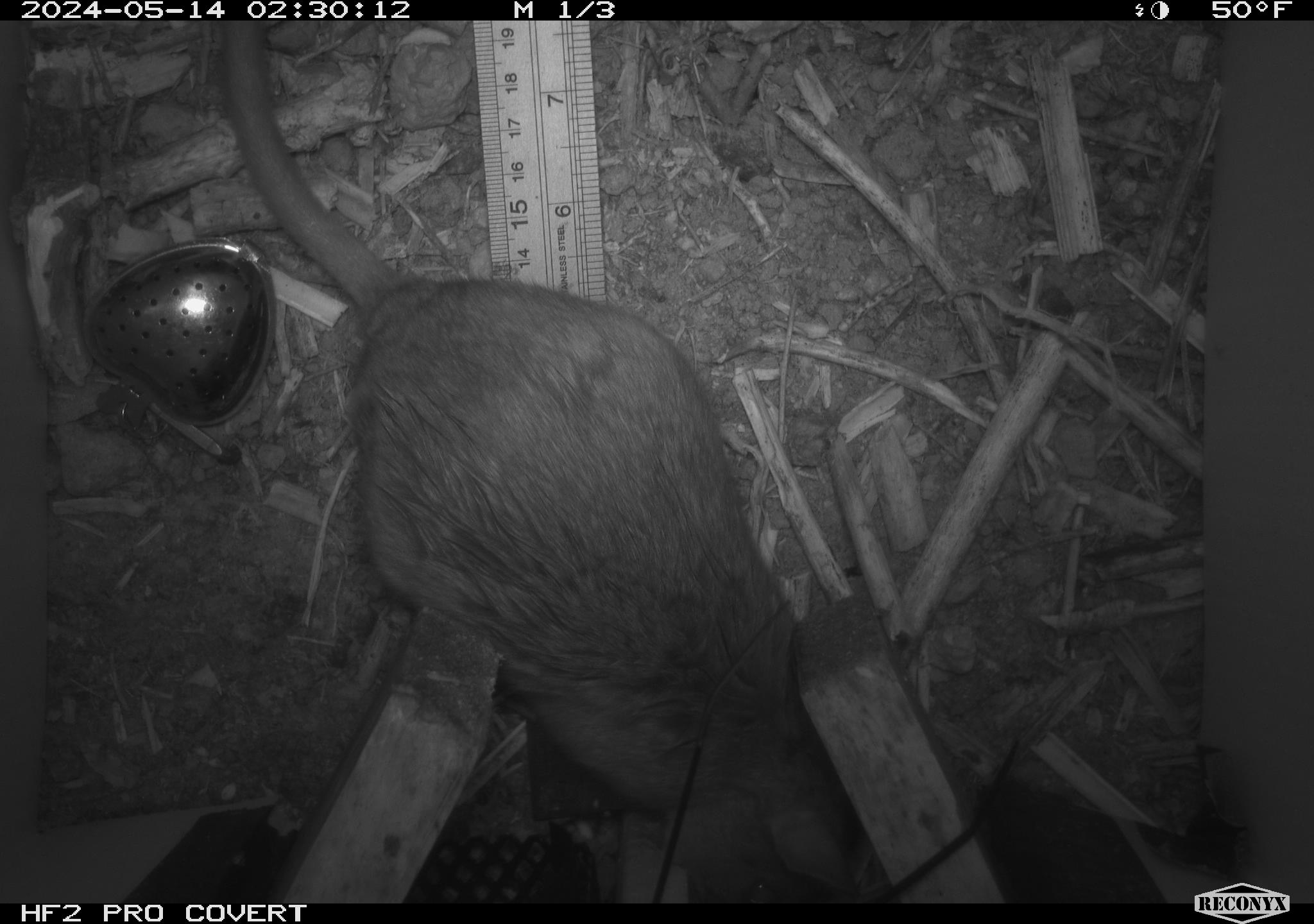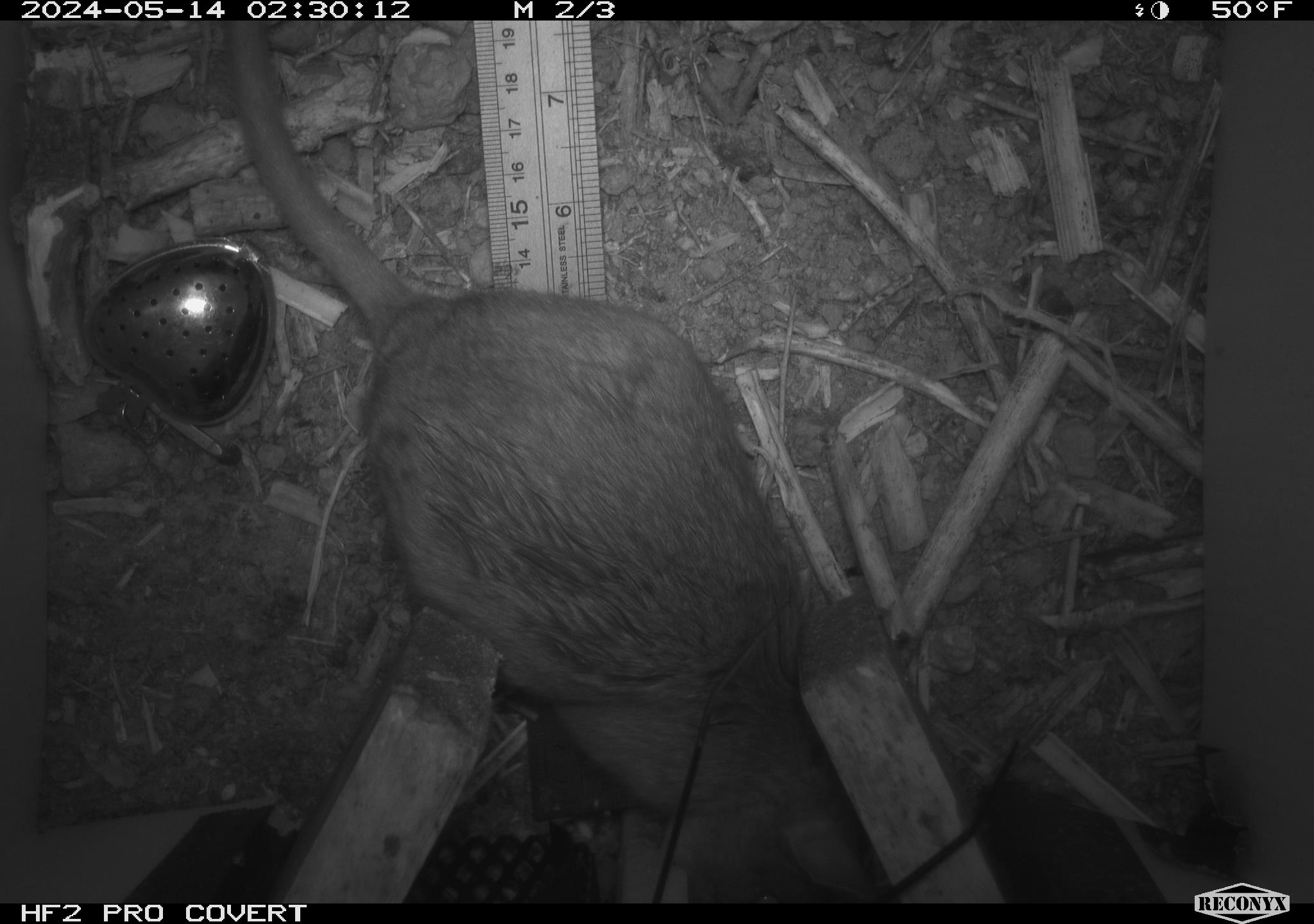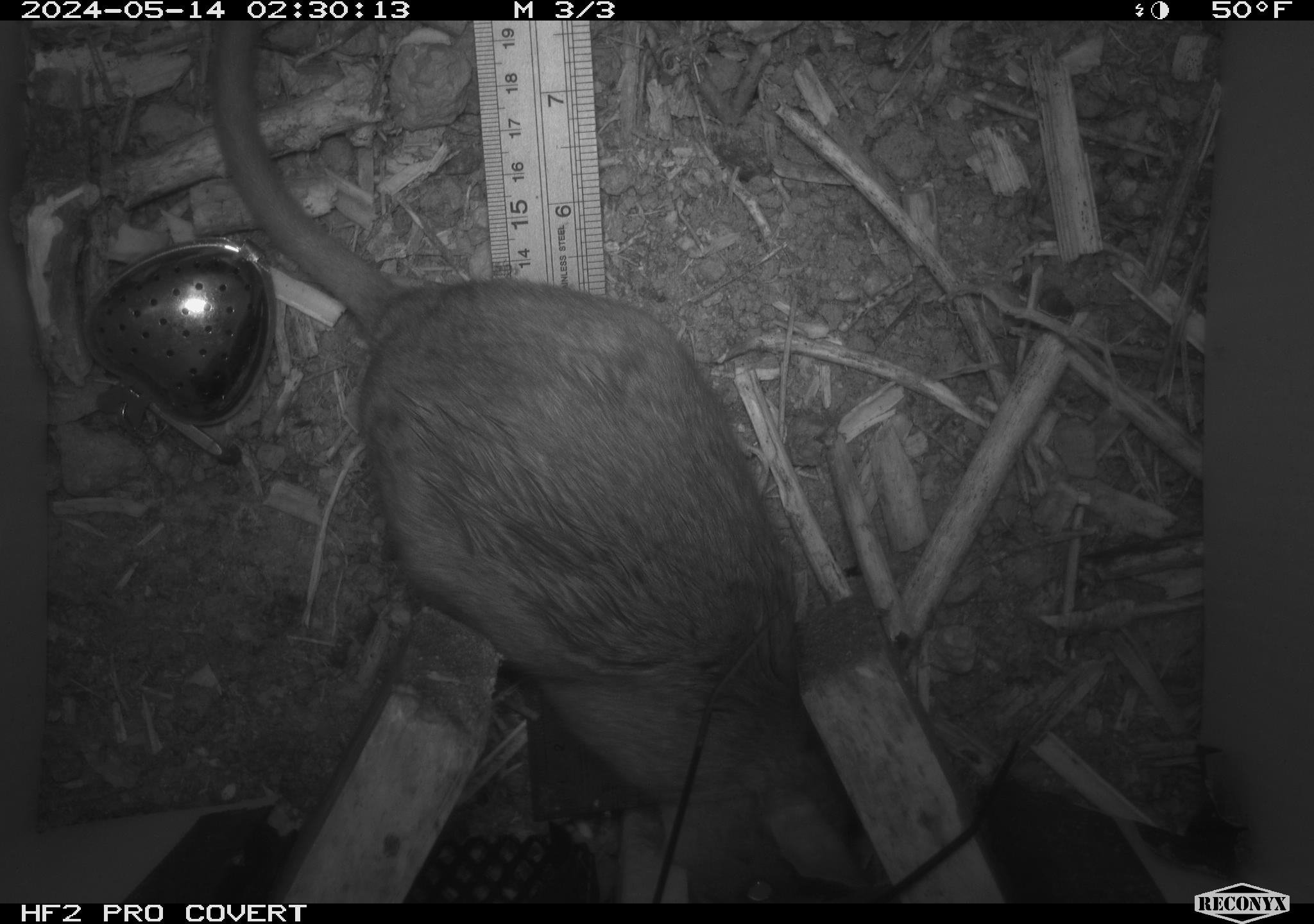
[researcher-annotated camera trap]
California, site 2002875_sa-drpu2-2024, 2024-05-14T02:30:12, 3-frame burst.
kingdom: Animalia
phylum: Chordata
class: Mammalia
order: Rodentia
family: Cricetidae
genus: Neotoma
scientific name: Neotoma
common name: pack rat or woodrat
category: neotoma species